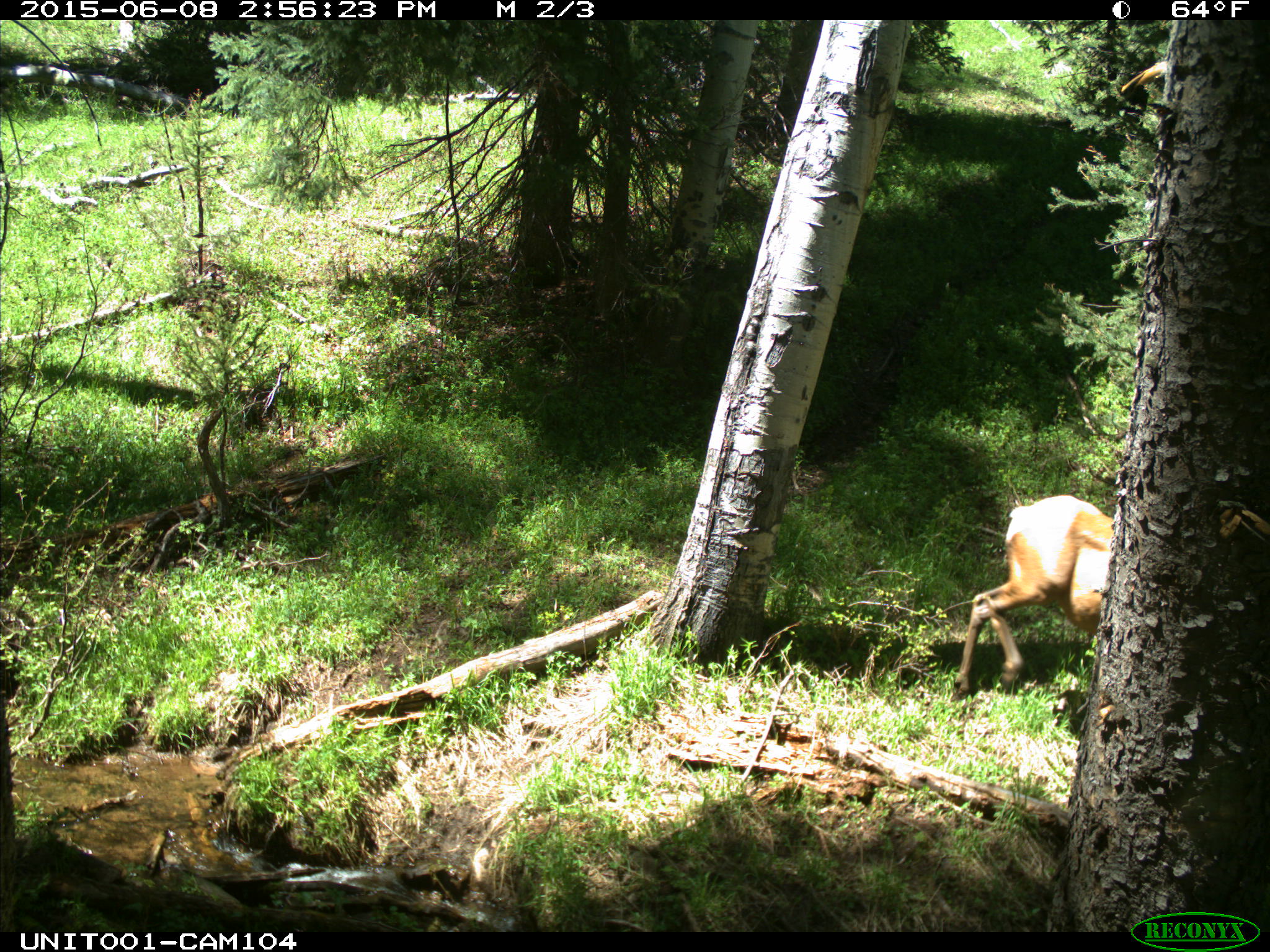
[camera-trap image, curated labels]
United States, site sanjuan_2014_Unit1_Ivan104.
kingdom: Animalia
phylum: Chordata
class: Mammalia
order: Artiodactyla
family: Cervidae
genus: Cervus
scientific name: Cervus elaphus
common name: red deer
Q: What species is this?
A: Cervus elaphus (red deer).